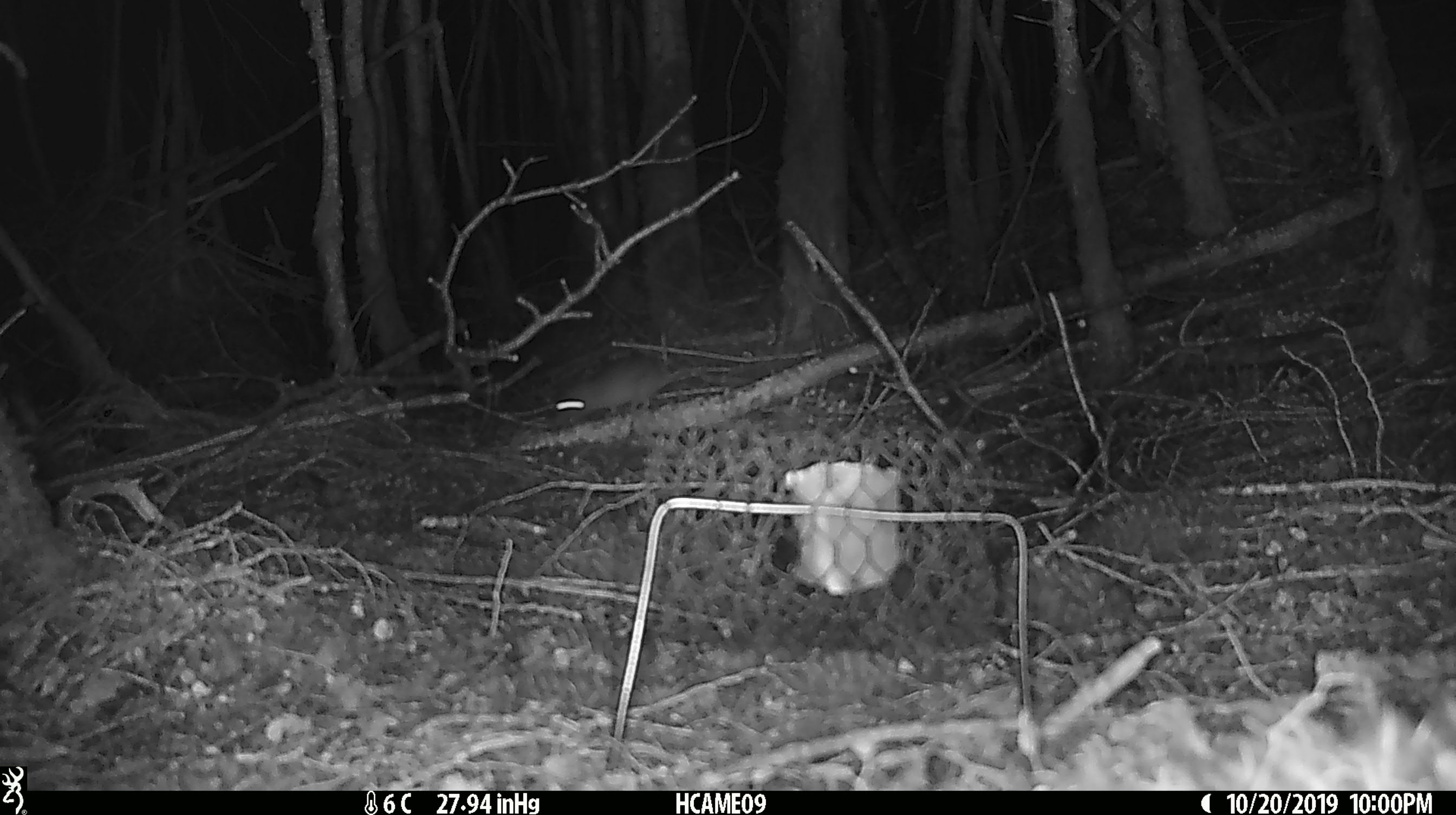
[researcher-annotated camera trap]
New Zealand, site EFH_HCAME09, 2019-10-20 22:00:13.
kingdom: Animalia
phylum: Chordata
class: Mammalia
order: Rodentia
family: Muridae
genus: Mus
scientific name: Mus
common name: mouse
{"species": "mouse (Mus)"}